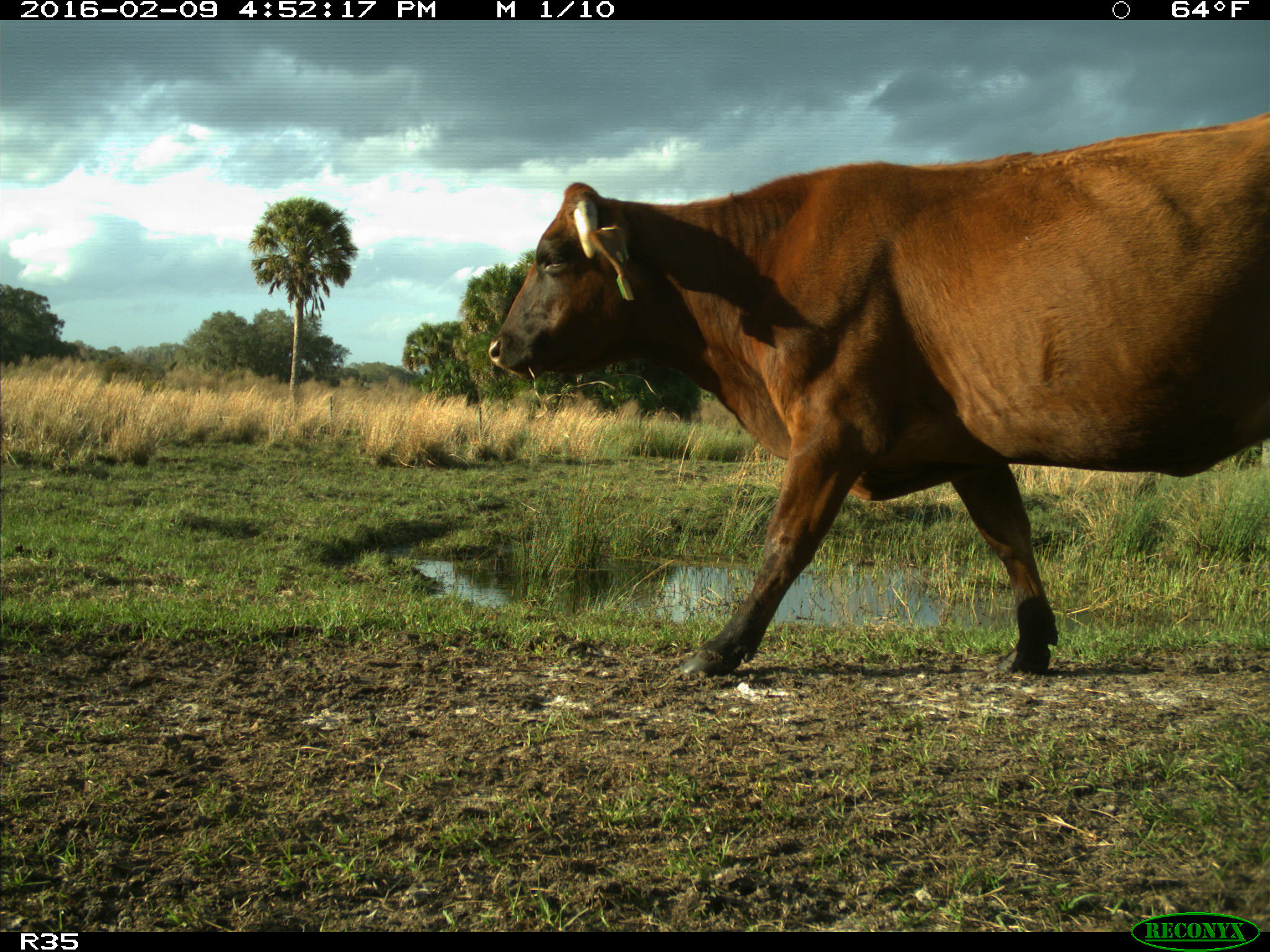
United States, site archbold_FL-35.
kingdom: Animalia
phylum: Chordata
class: Mammalia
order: Artiodactyla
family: Bovidae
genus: Bos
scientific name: Bos taurus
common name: domestic cow